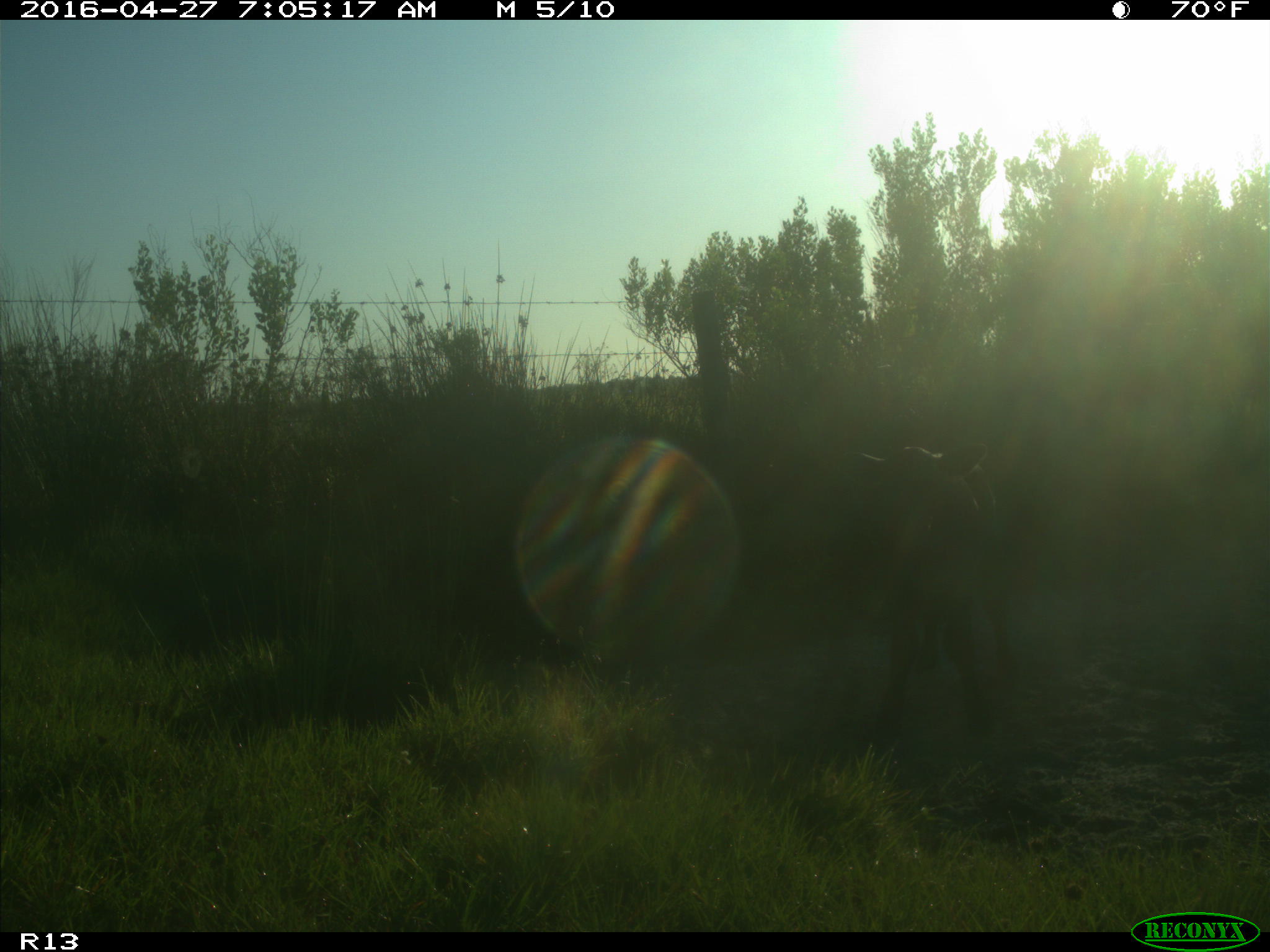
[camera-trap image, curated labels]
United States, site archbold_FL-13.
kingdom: Animalia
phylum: Chordata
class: Mammalia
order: Artiodactyla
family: Bovidae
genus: Bos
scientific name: Bos taurus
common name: domestic cow